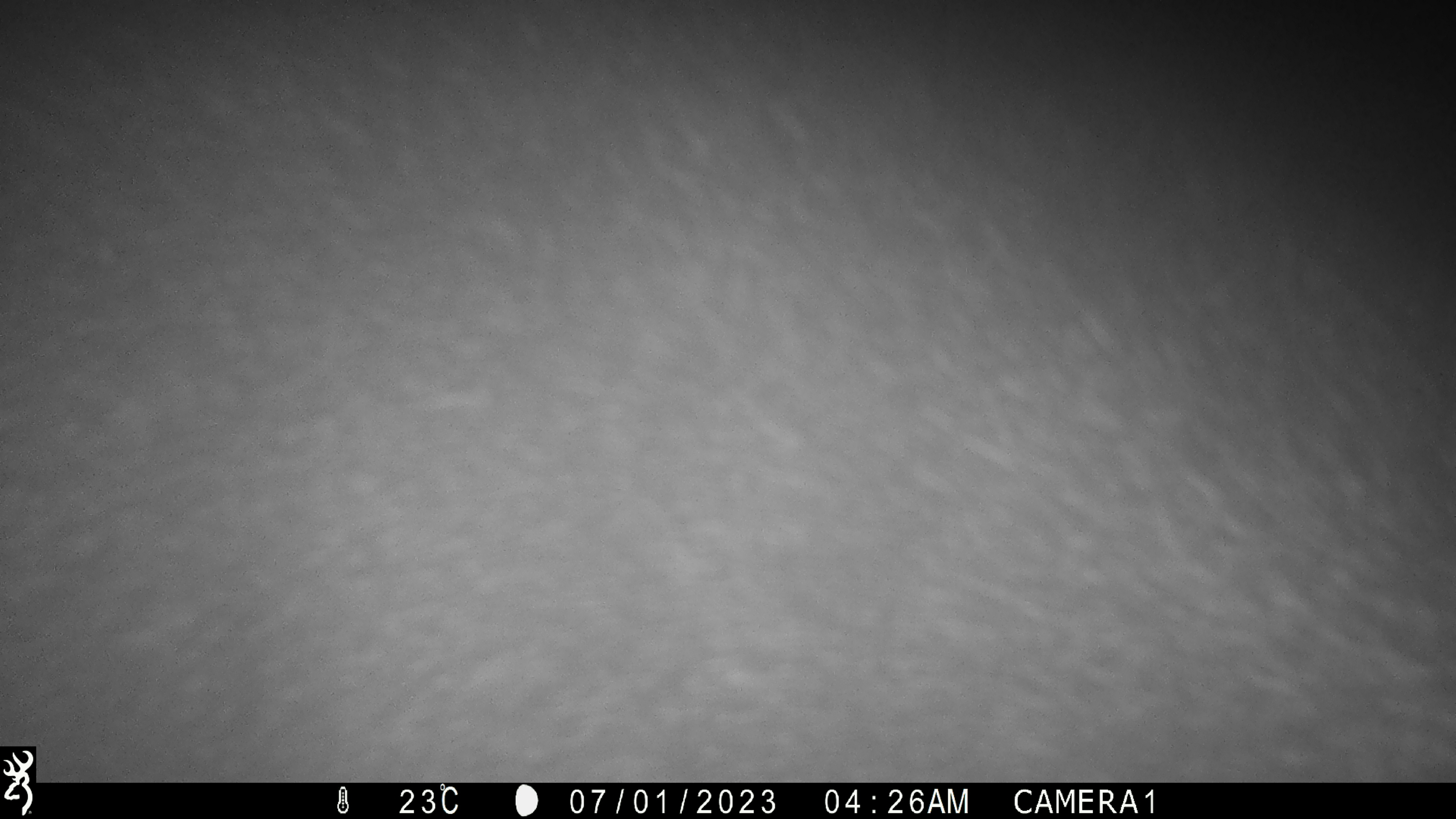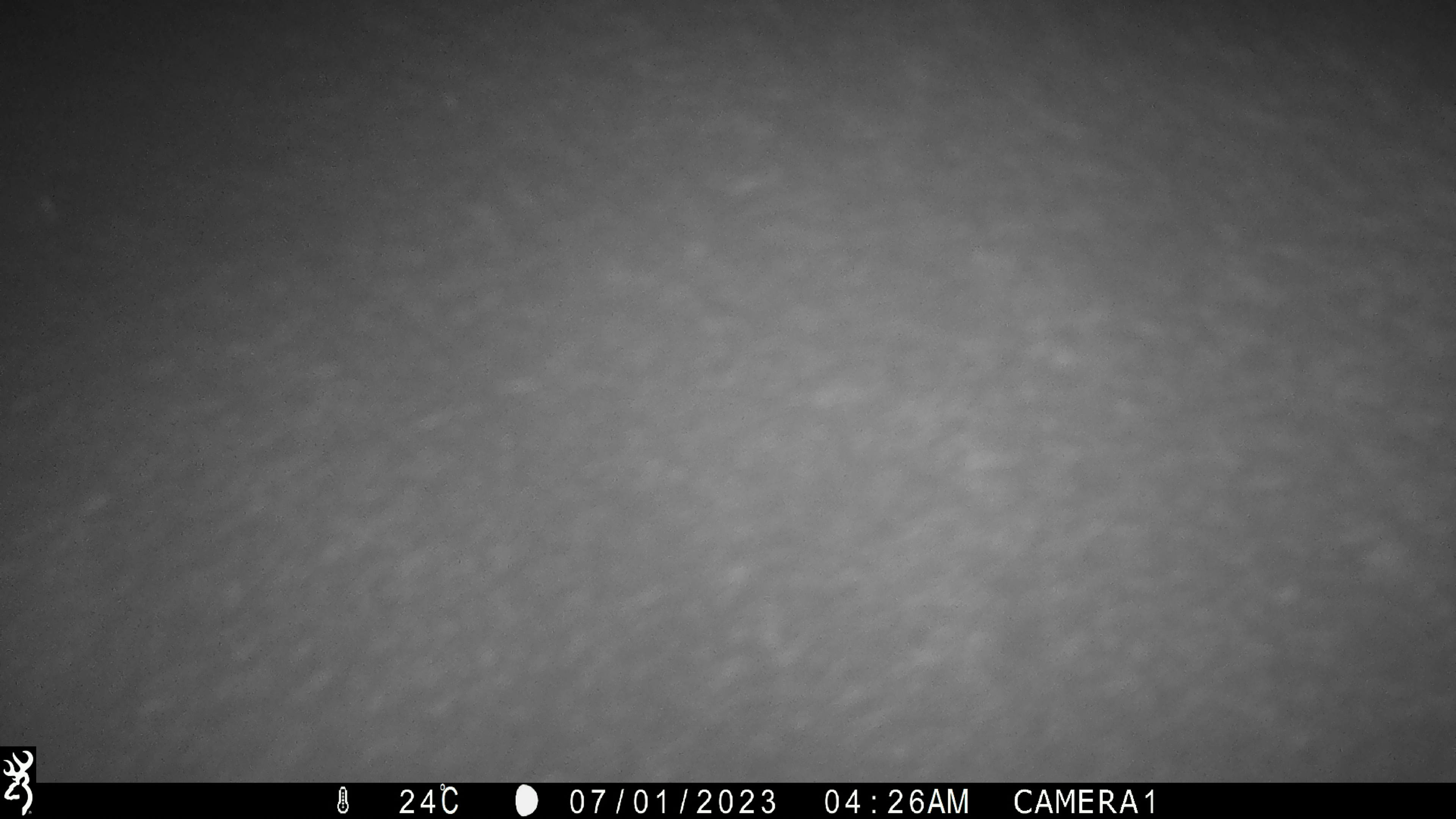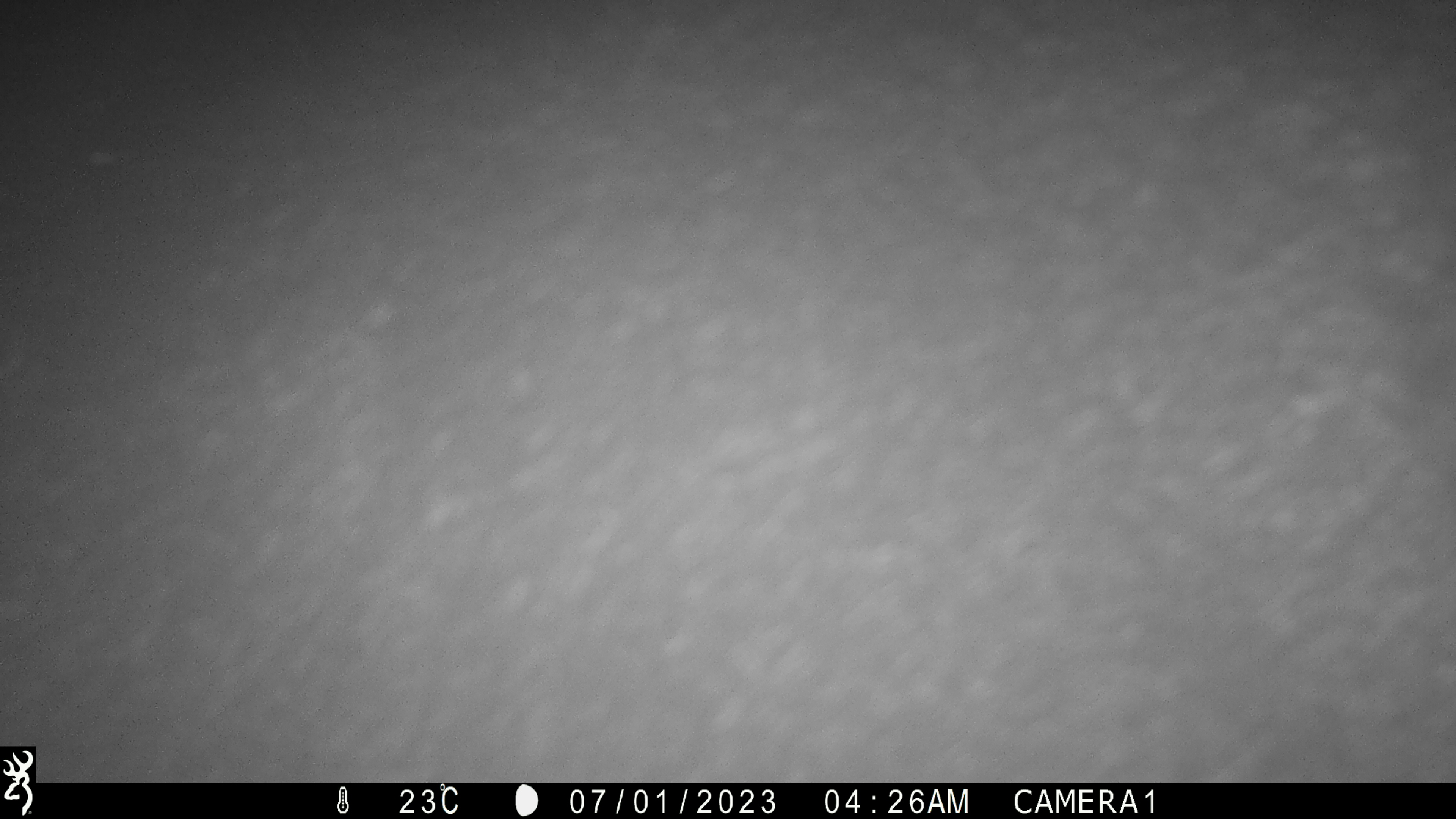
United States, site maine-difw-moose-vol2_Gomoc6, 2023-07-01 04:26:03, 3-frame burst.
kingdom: Animalia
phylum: Chordata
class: Mammalia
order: Artiodactyla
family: Cervidae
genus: Alces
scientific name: Alces alces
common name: moose